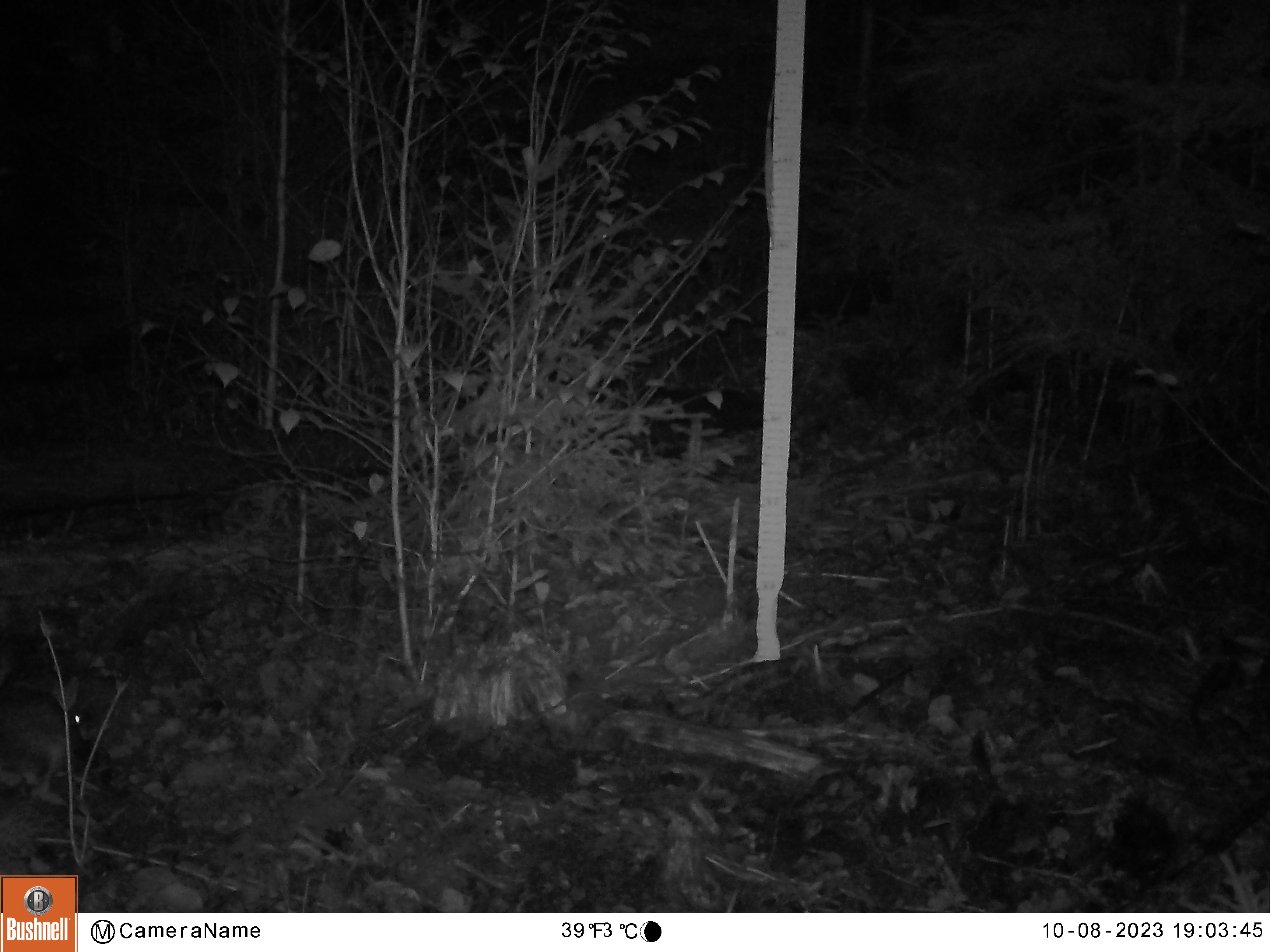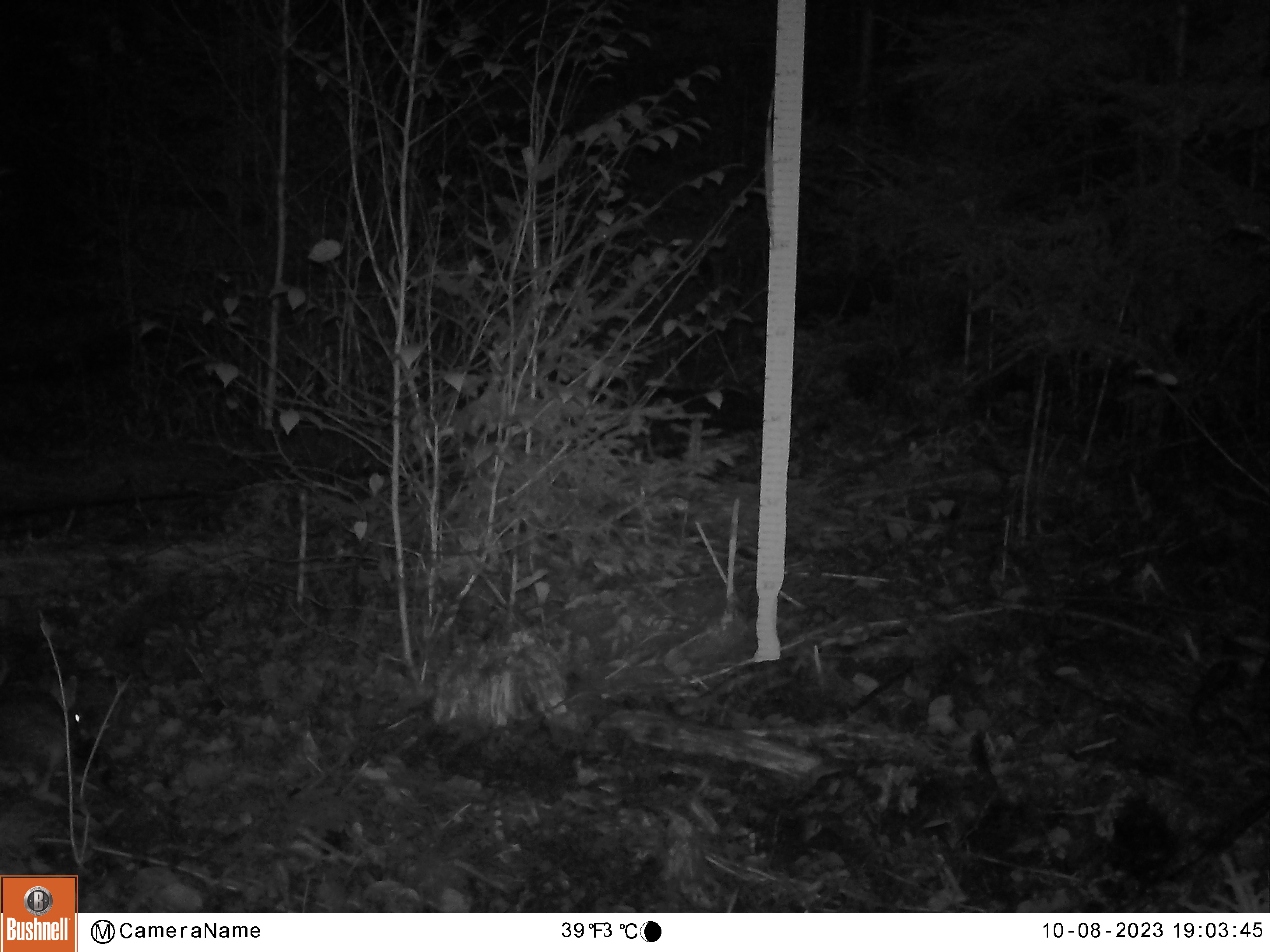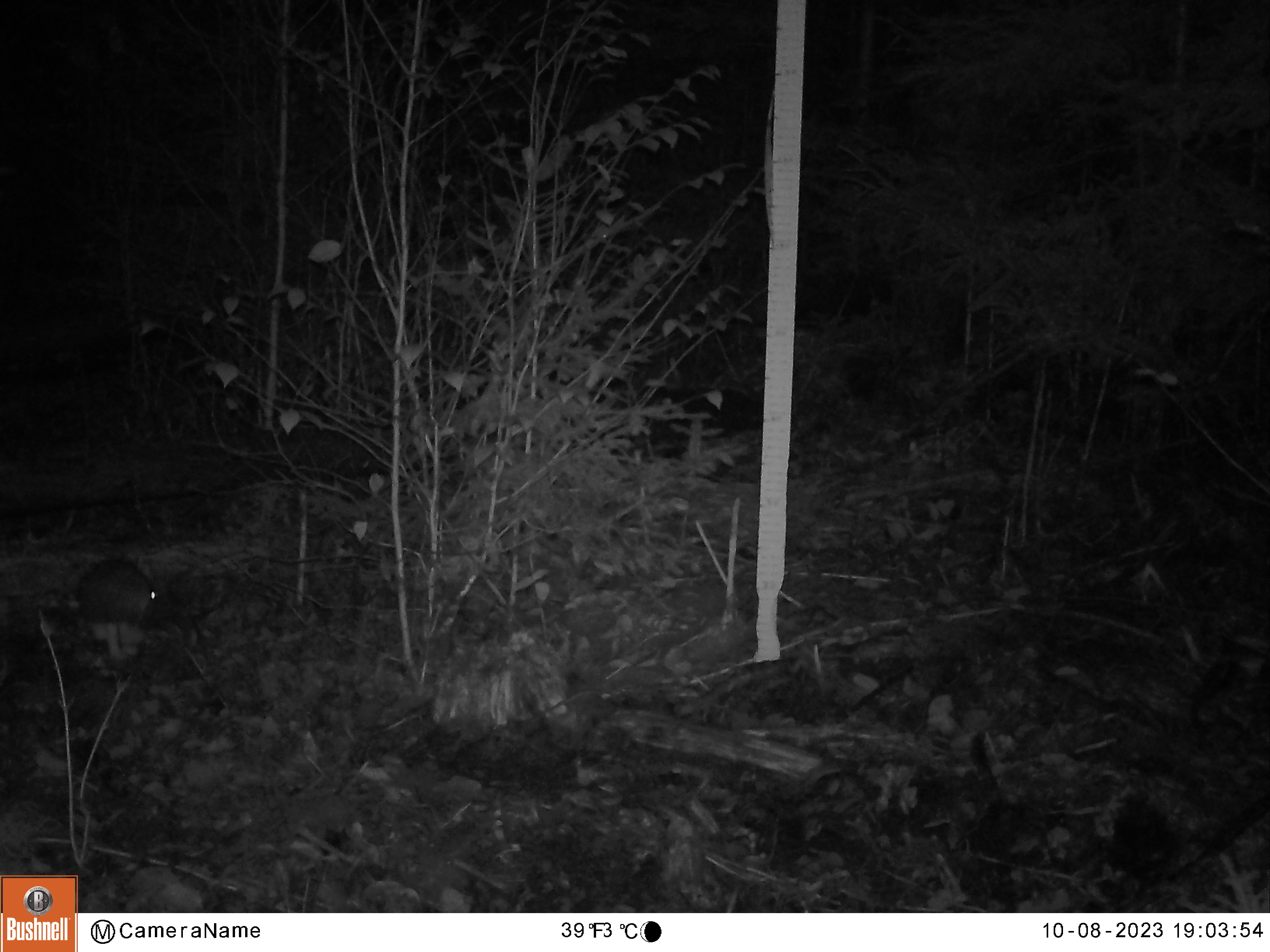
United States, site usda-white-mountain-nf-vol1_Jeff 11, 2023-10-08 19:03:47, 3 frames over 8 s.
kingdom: Animalia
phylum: Chordata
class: Mammalia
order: Lagomorpha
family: Leporidae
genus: Lepus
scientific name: Lepus americanus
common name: snowshoe hare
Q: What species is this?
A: Snowshoe hare (Lepus americanus).